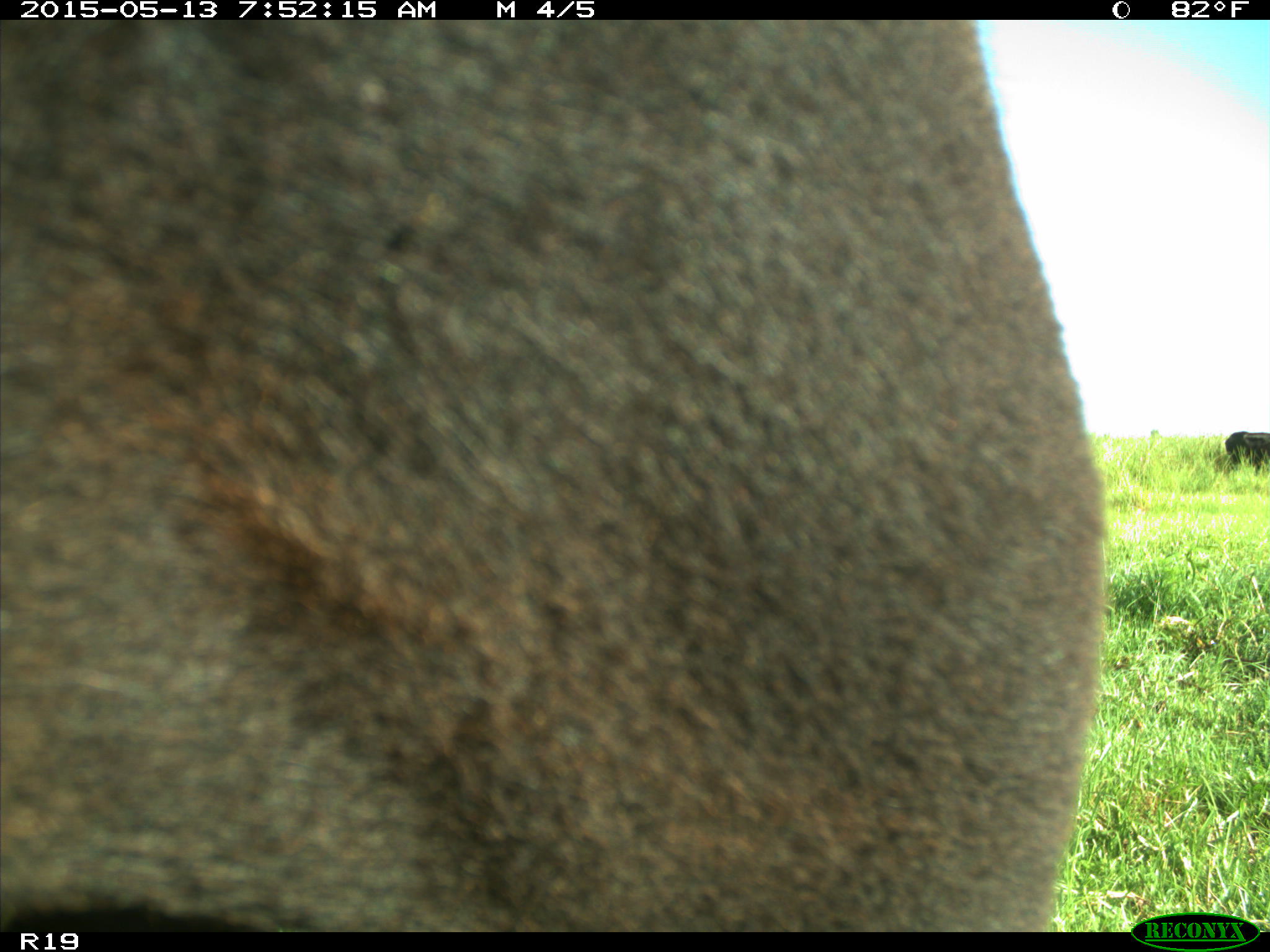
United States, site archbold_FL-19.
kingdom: Animalia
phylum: Chordata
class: Mammalia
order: Artiodactyla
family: Bovidae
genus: Bos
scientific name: Bos taurus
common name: domestic cow